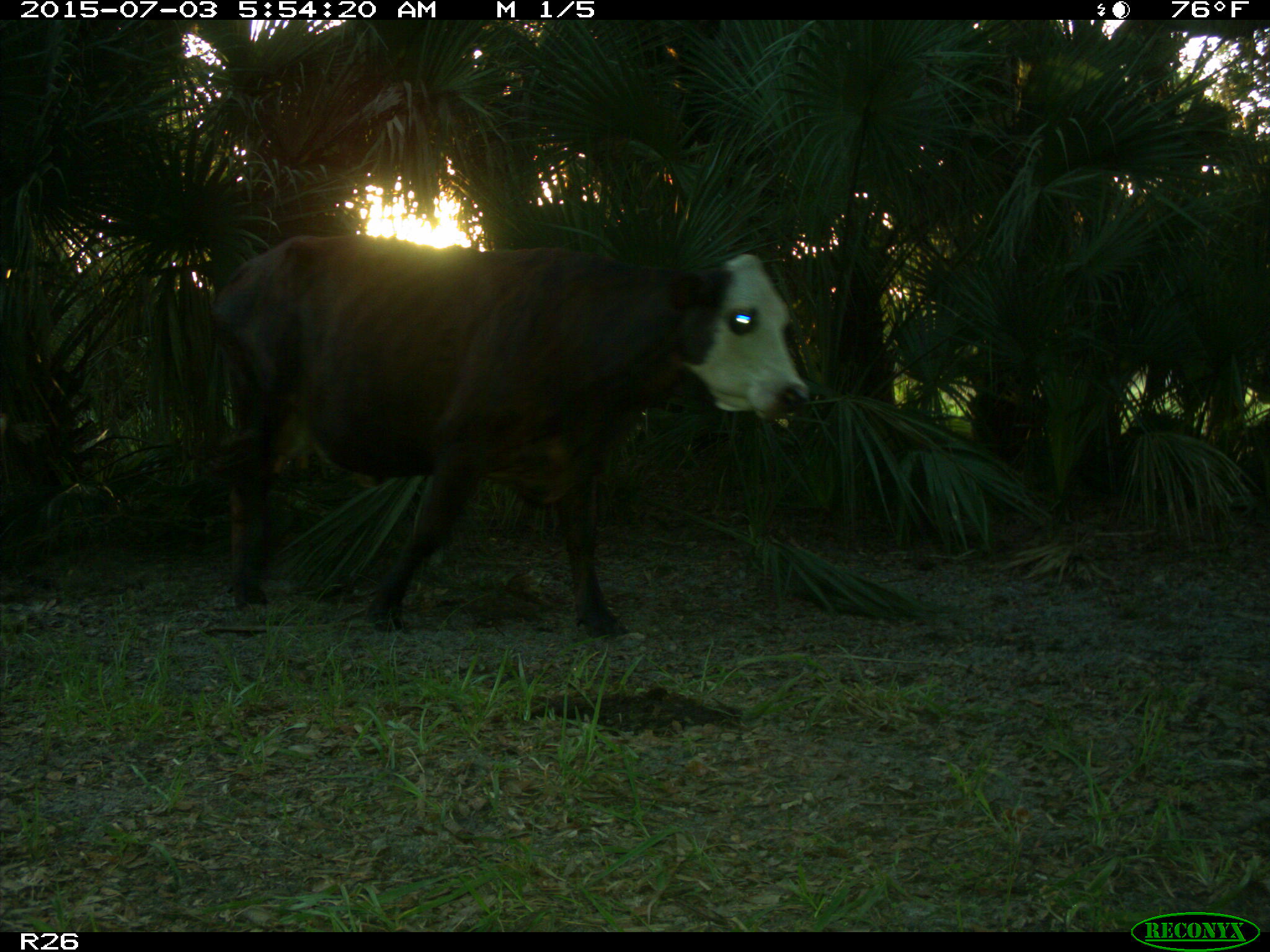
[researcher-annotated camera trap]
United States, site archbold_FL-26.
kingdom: Animalia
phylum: Chordata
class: Mammalia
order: Artiodactyla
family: Bovidae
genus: Bos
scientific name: Bos taurus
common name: domestic cow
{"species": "Bos taurus (domestic cow)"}